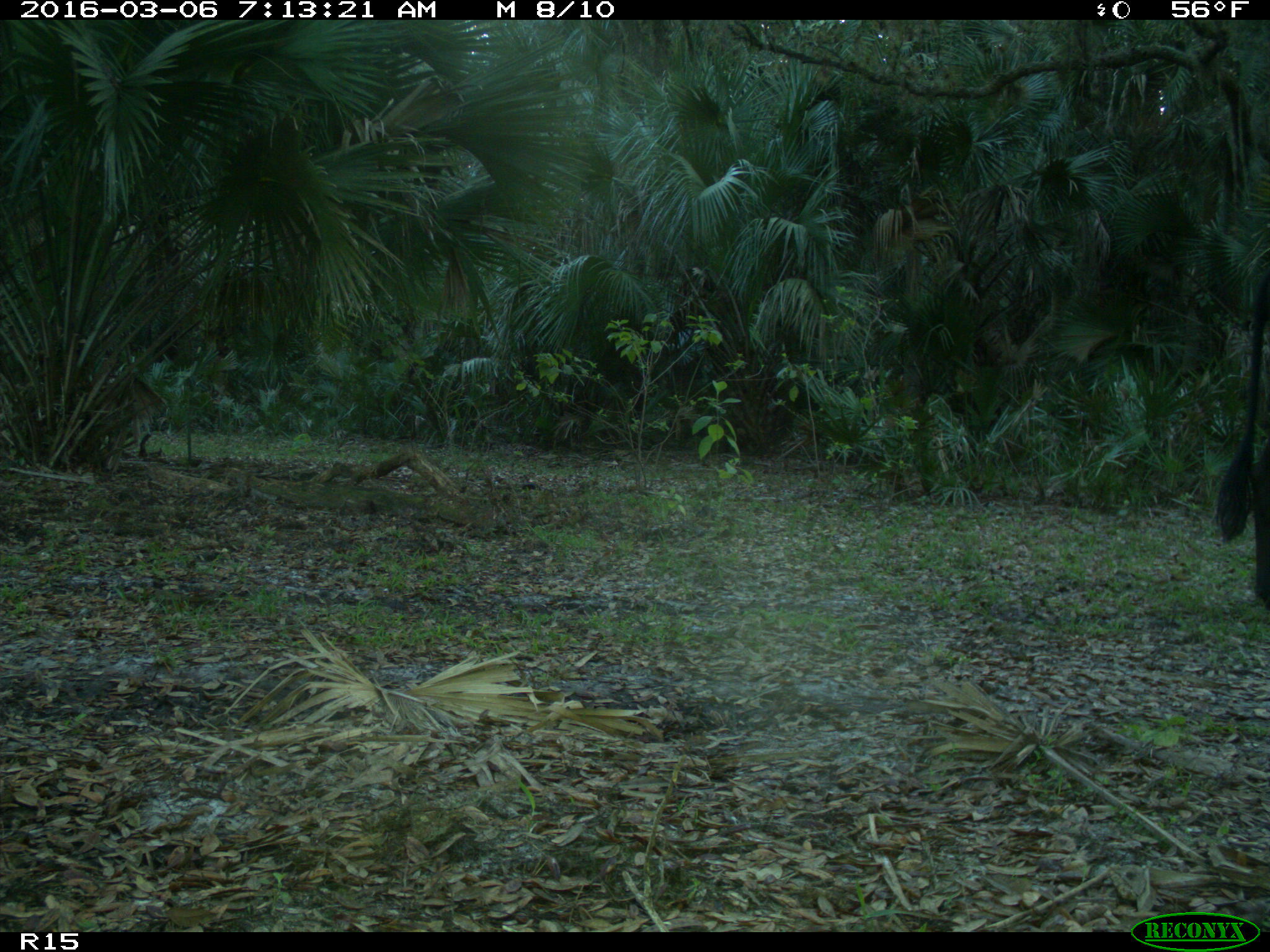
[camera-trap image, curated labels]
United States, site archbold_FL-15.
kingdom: Animalia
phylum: Chordata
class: Mammalia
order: Artiodactyla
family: Bovidae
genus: Bos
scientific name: Bos taurus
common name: domestic cow